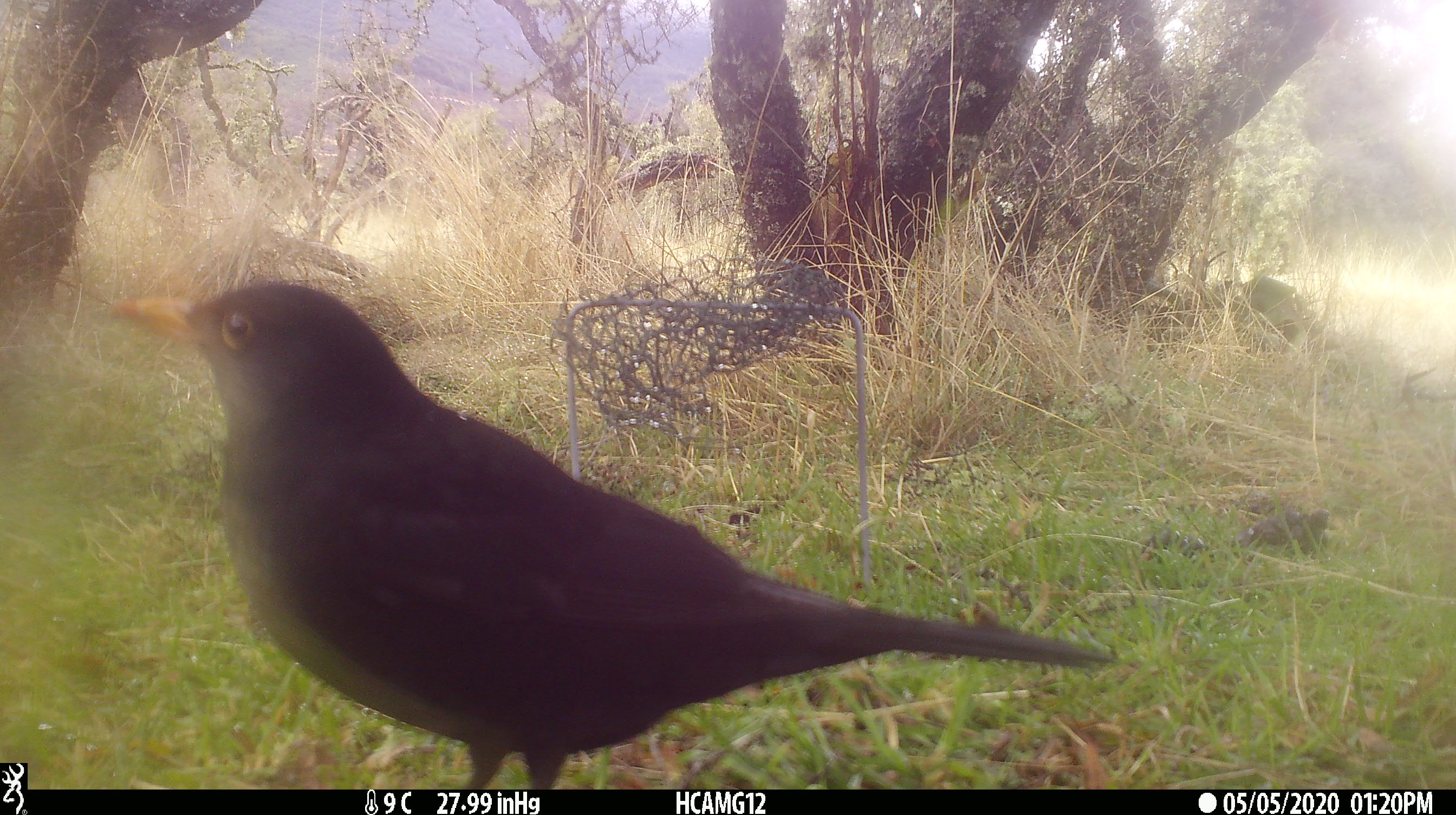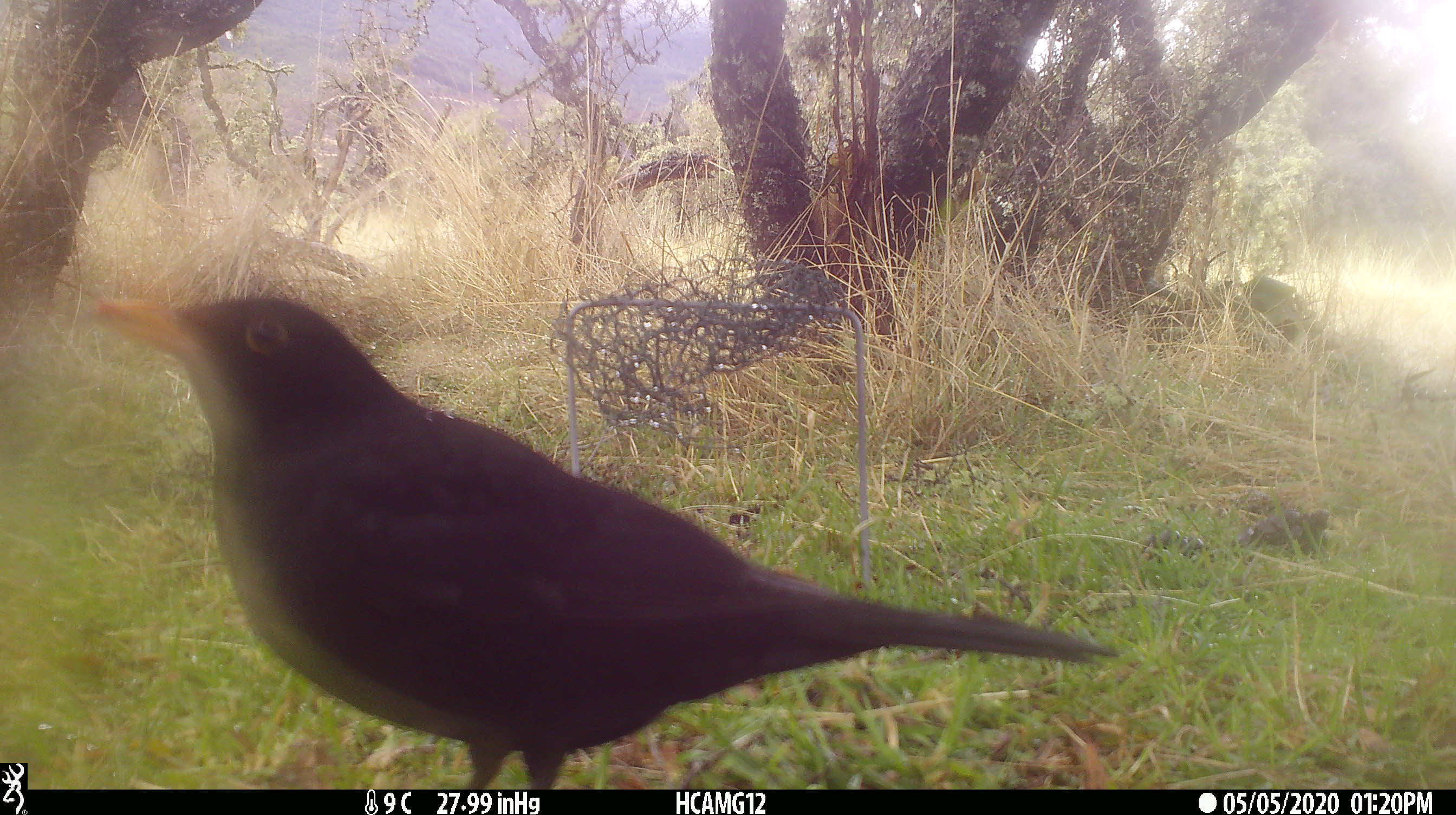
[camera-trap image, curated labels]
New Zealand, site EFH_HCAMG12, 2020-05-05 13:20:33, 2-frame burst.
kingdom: Animalia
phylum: Chordata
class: Aves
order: Passeriformes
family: Turdidae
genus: Turdus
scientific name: Turdus merula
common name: eurasian blackbird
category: blackbird